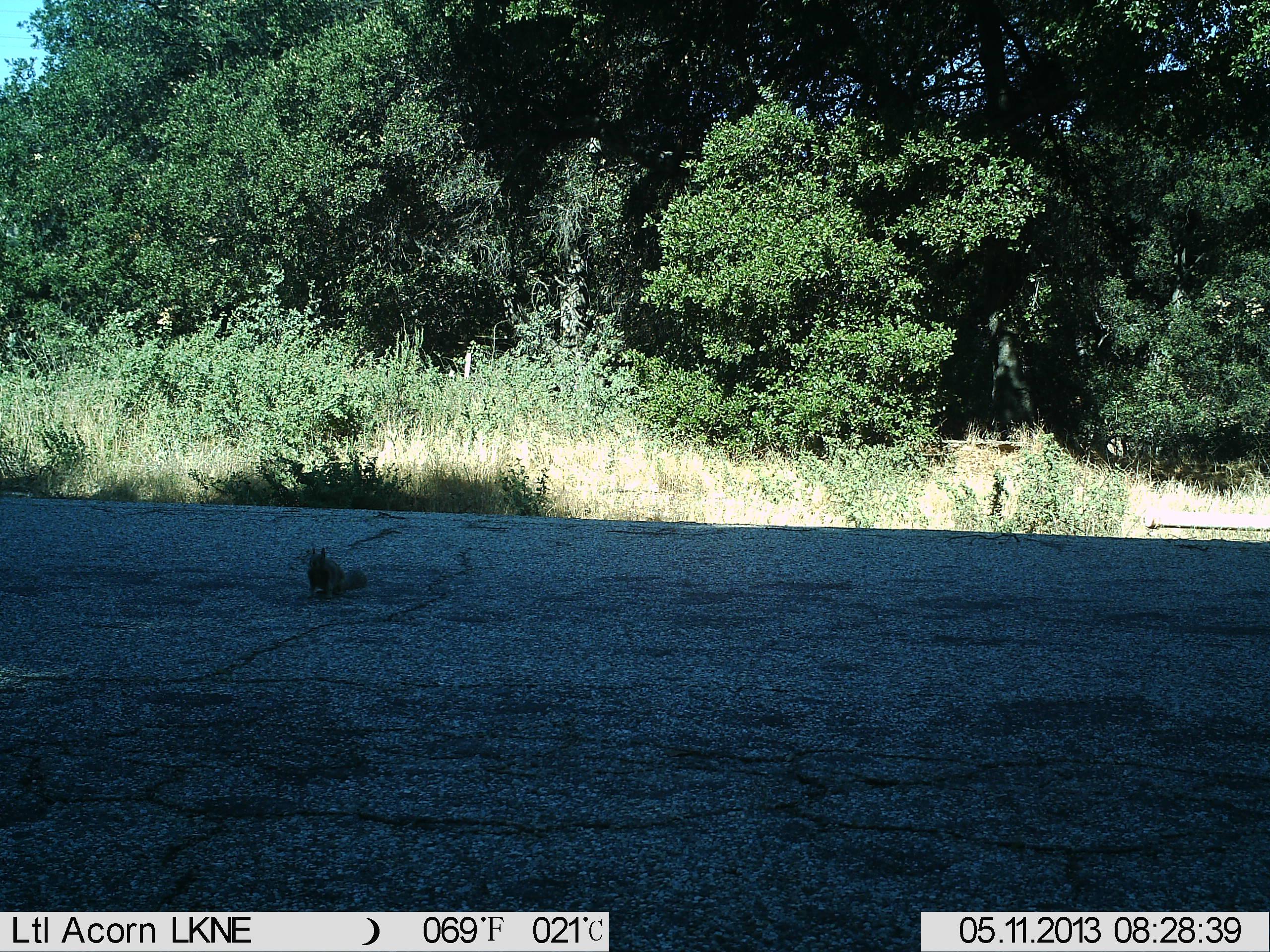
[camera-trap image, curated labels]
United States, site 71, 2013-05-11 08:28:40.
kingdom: Animalia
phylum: Chordata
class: Mammalia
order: Rodentia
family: Sciuridae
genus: Sciurus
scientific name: Sciurus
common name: squirrel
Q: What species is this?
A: Squirrel (Sciurus).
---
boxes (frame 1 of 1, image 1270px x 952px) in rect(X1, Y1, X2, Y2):
squirrel: rect(307, 545, 367, 600)